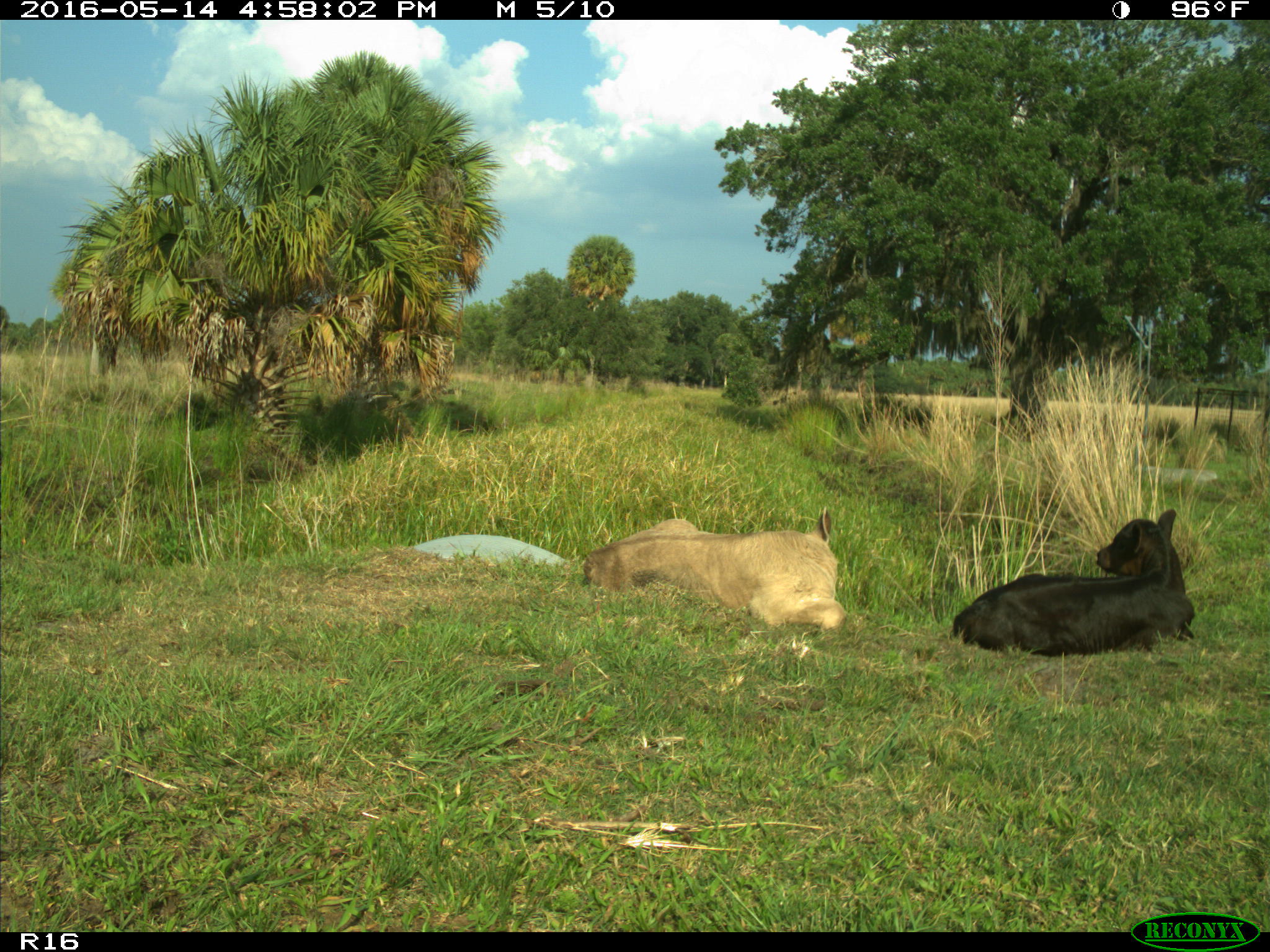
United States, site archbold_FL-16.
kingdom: Animalia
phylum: Chordata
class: Mammalia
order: Artiodactyla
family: Bovidae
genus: Bos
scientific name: Bos taurus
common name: domestic cow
Bos taurus (domestic cow).